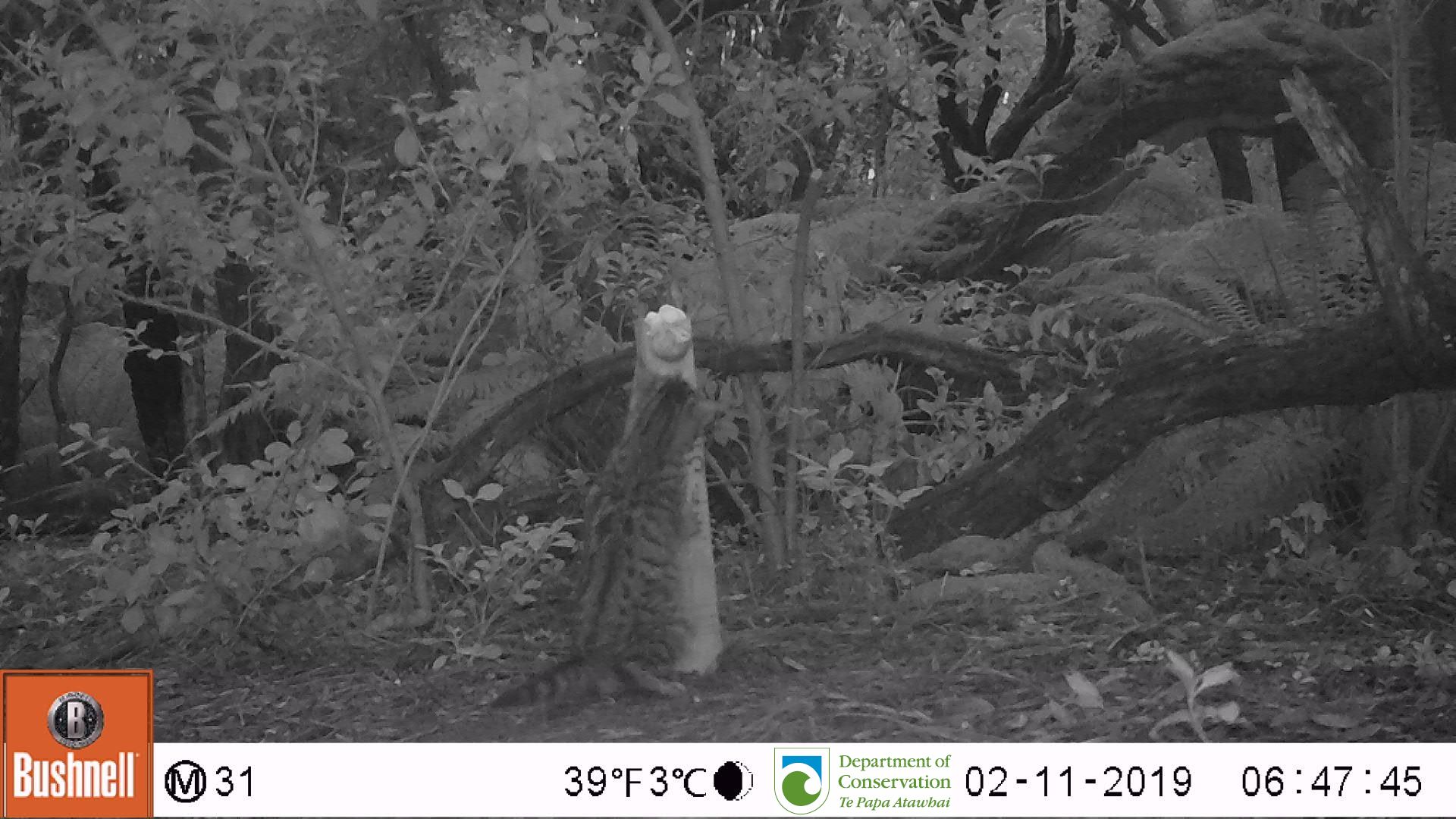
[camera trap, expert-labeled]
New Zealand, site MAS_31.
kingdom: Animalia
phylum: Chordata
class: Mammalia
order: Carnivora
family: Felidae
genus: Felis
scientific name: Felis catus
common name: domestic cat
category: cat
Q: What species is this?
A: Cat (domestic cat) (Felis catus).